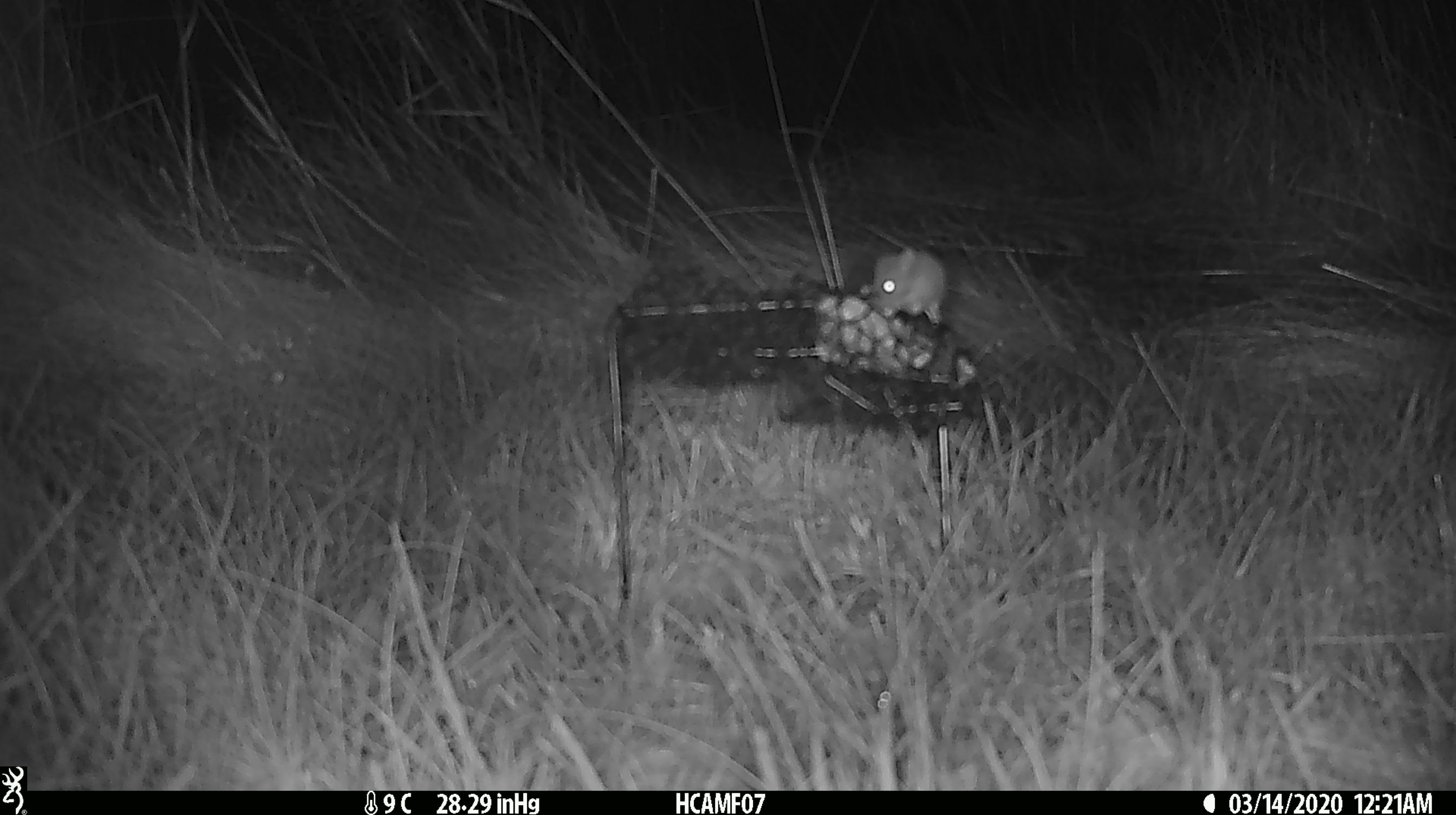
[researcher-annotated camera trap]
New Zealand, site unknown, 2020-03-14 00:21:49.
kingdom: Animalia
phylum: Chordata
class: Mammalia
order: Rodentia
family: Muridae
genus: Mus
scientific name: Mus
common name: mouse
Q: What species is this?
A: Mouse (Mus).